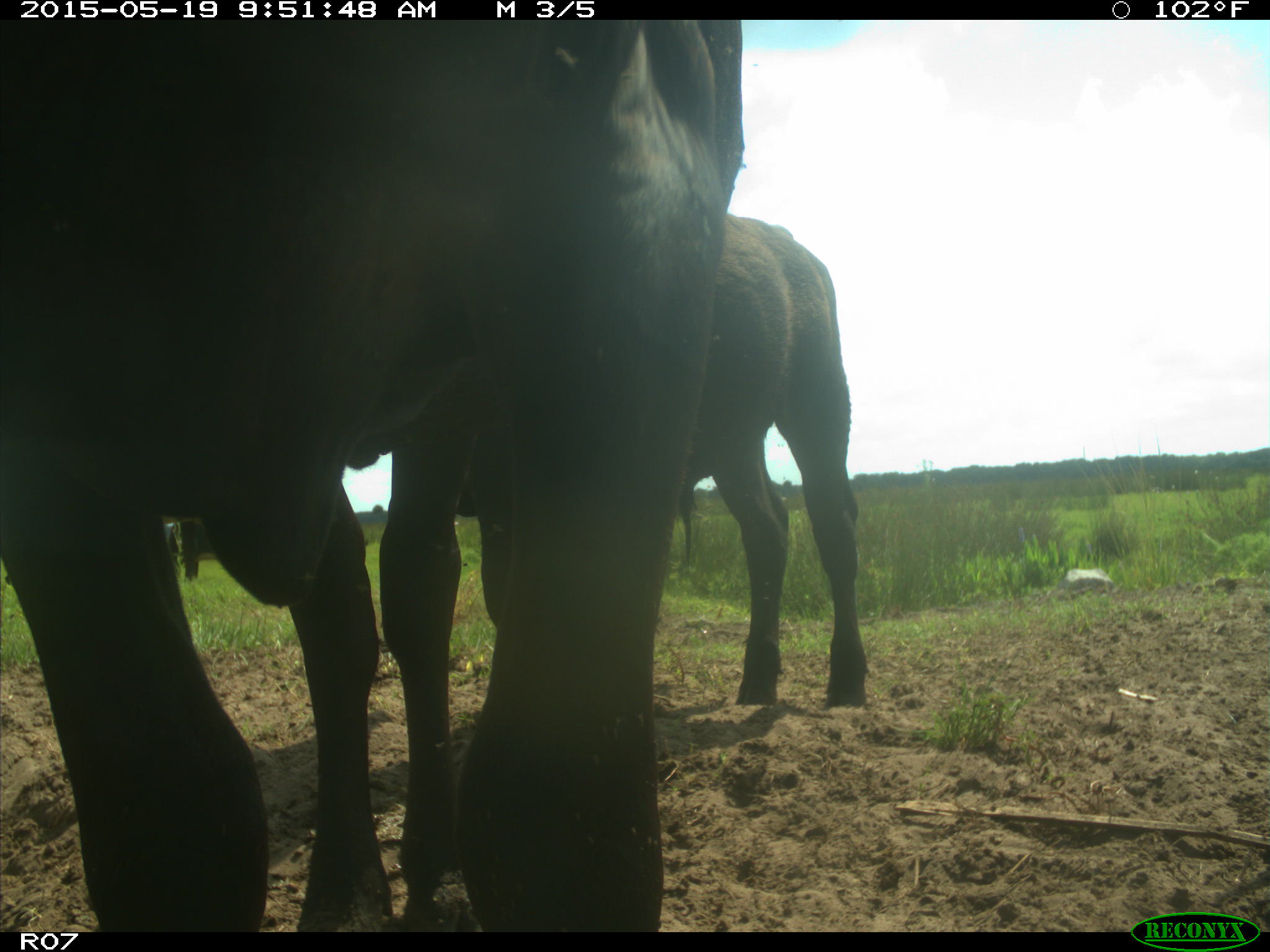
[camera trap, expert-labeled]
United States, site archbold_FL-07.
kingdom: Animalia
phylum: Chordata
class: Mammalia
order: Artiodactyla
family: Bovidae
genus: Bos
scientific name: Bos taurus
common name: domestic cow